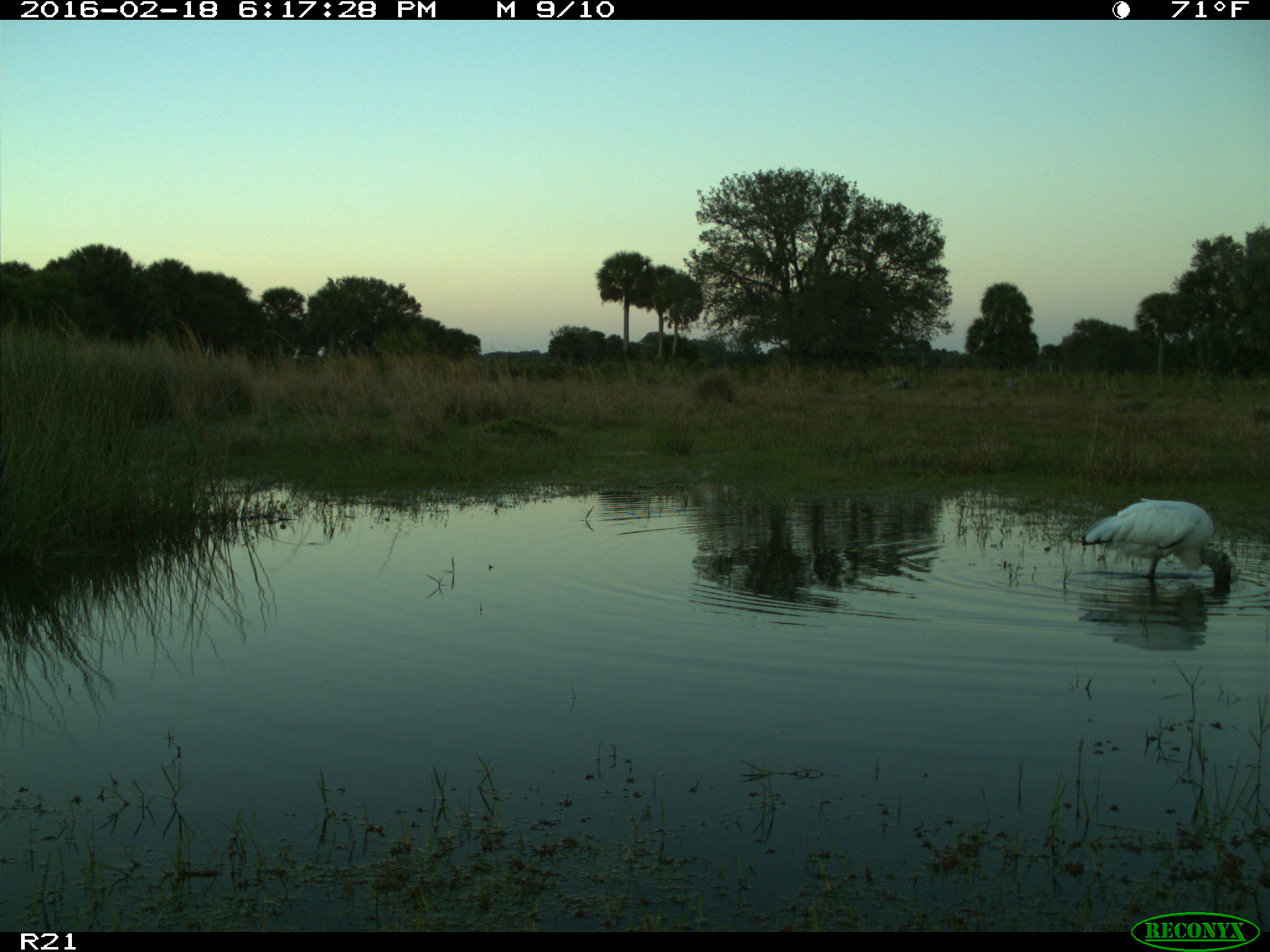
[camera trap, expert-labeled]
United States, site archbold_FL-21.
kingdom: Animalia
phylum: Chordata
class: Aves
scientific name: Aves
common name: birds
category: unidentified bird